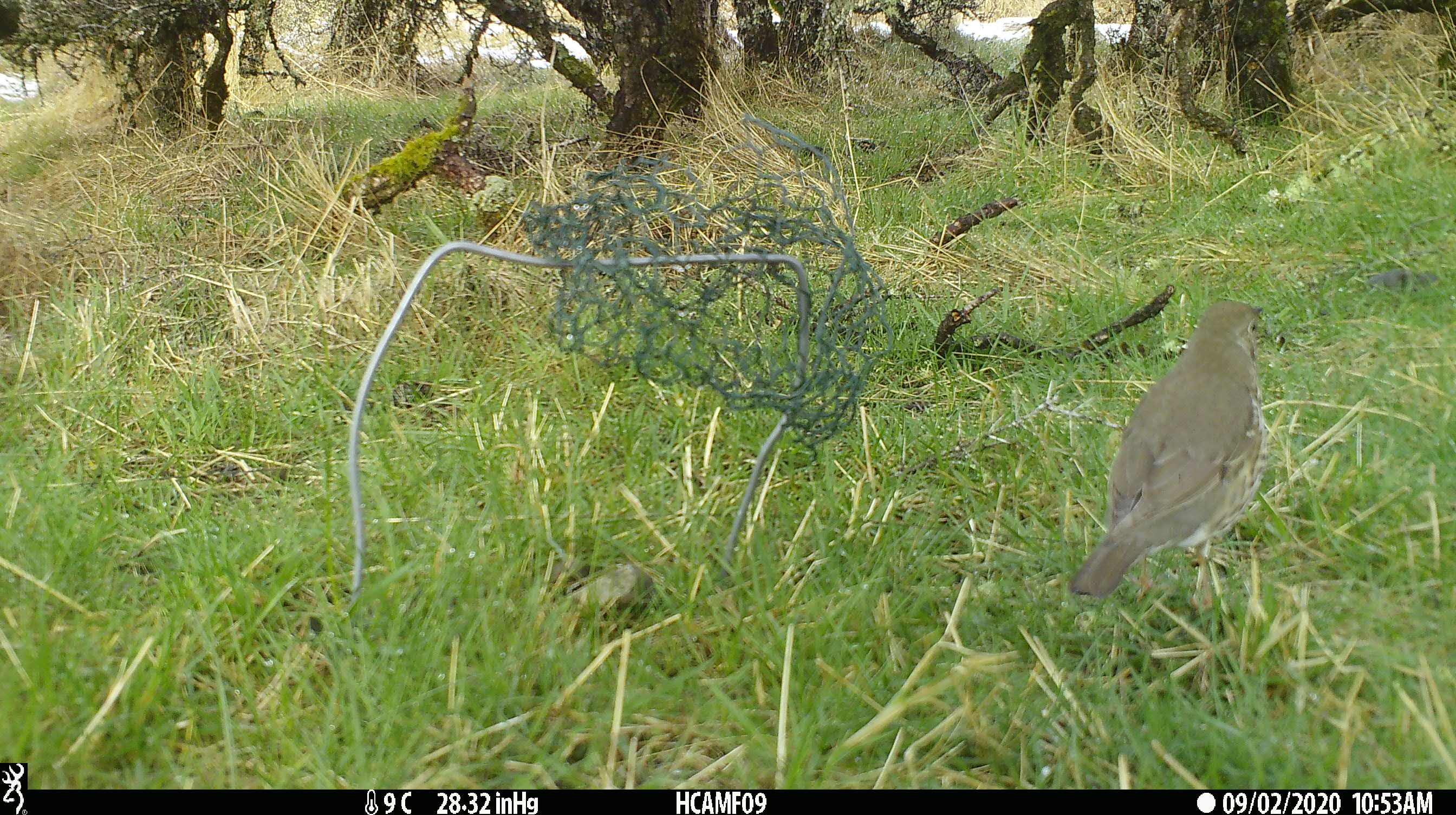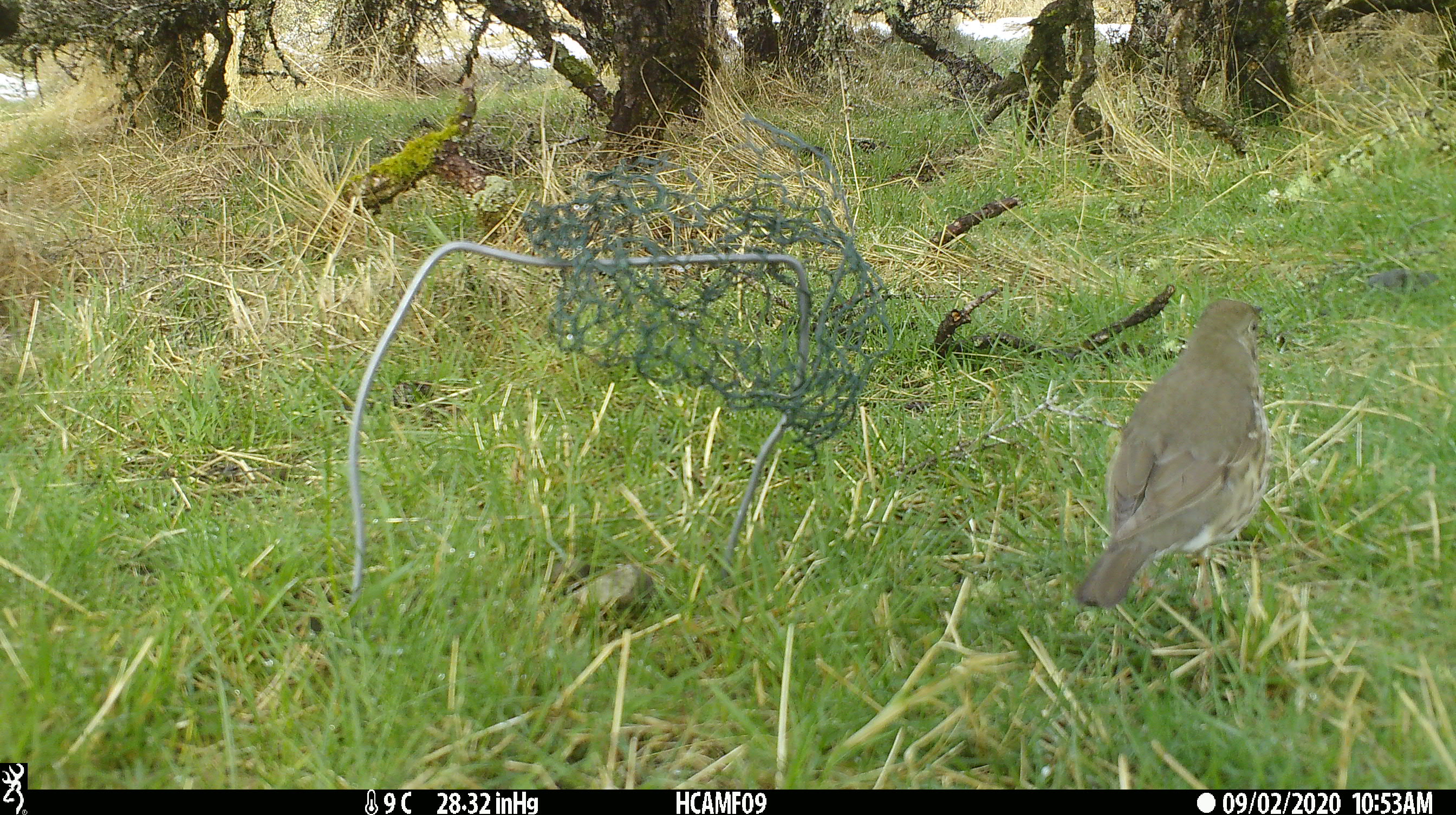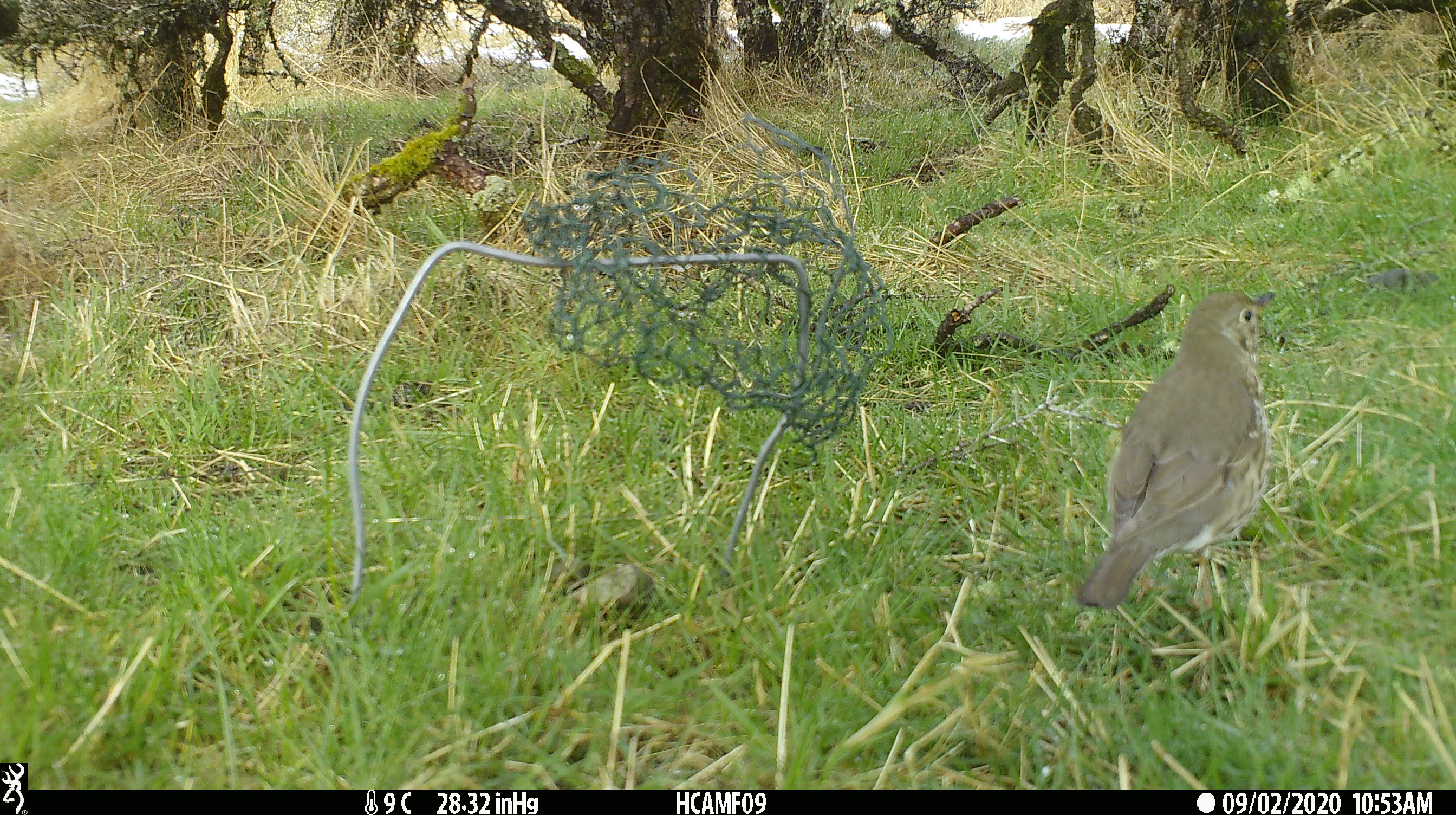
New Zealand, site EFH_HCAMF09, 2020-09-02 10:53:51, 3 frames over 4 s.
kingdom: Animalia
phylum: Chordata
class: Aves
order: Passeriformes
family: Turdidae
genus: Turdus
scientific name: Turdus philomelos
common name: song thrush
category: thrush